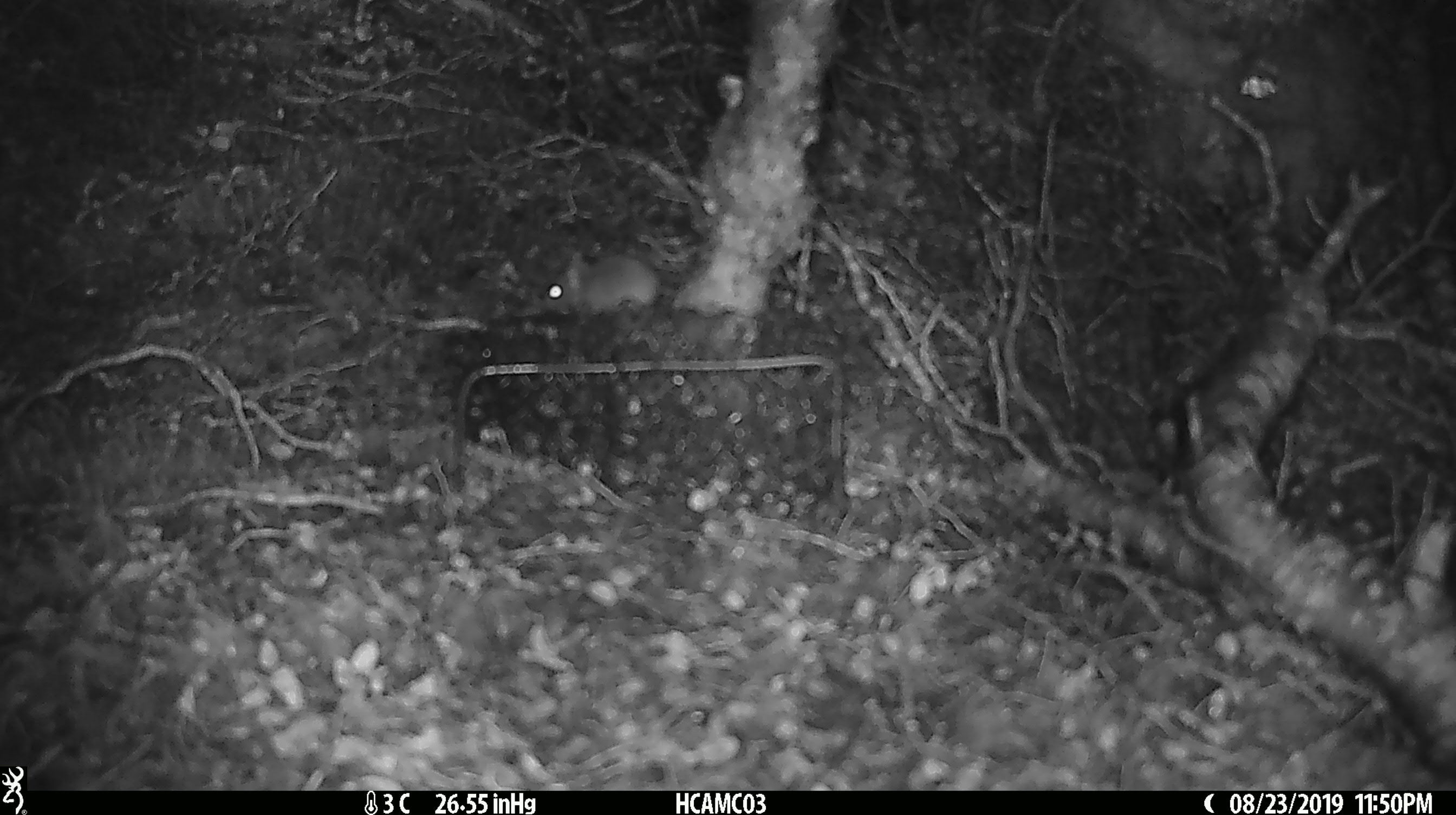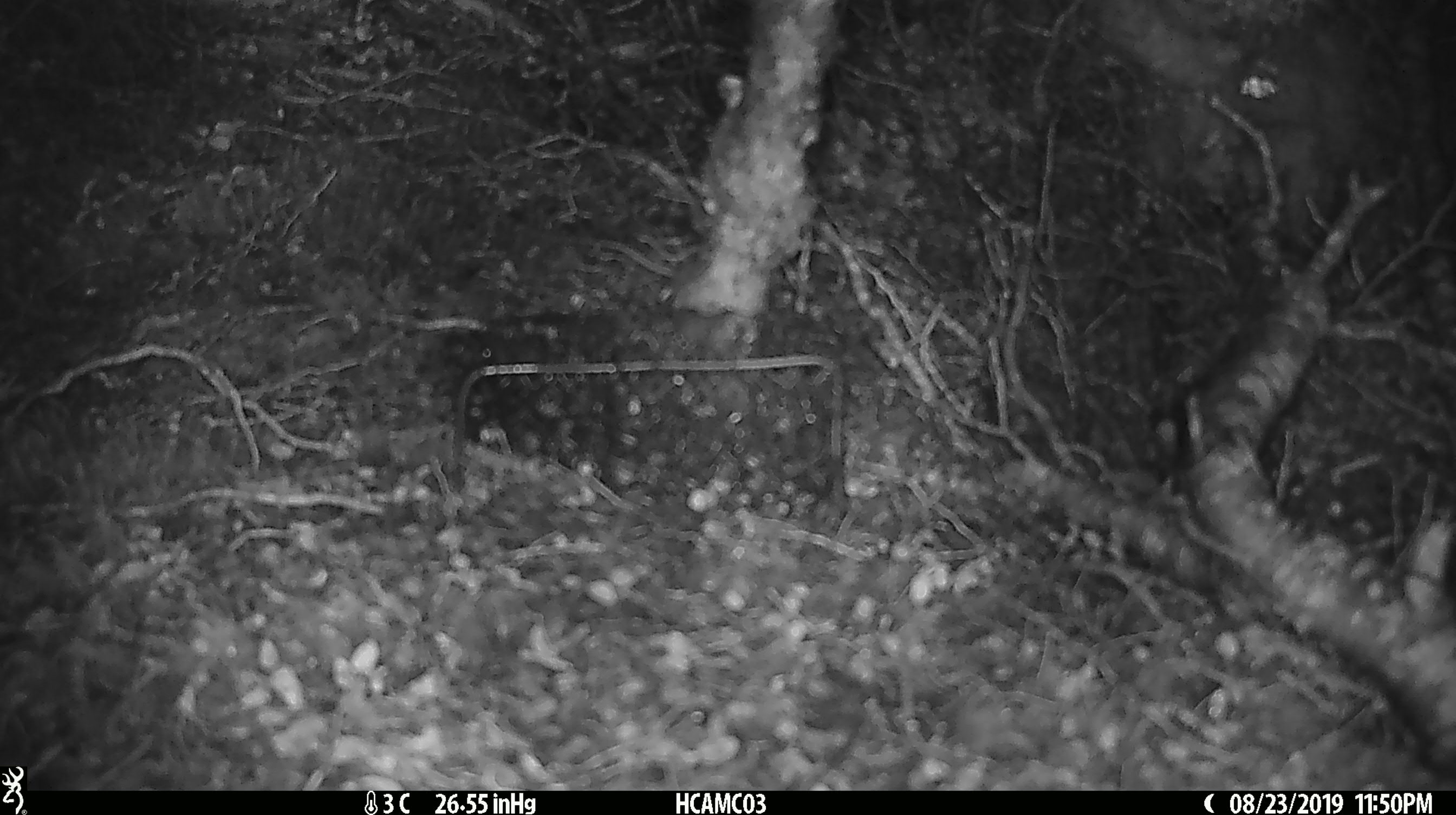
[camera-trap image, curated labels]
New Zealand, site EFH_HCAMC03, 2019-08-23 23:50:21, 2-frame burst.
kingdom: Animalia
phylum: Chordata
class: Mammalia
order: Rodentia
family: Muridae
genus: Mus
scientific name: Mus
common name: mouse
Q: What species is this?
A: Mouse (Mus).